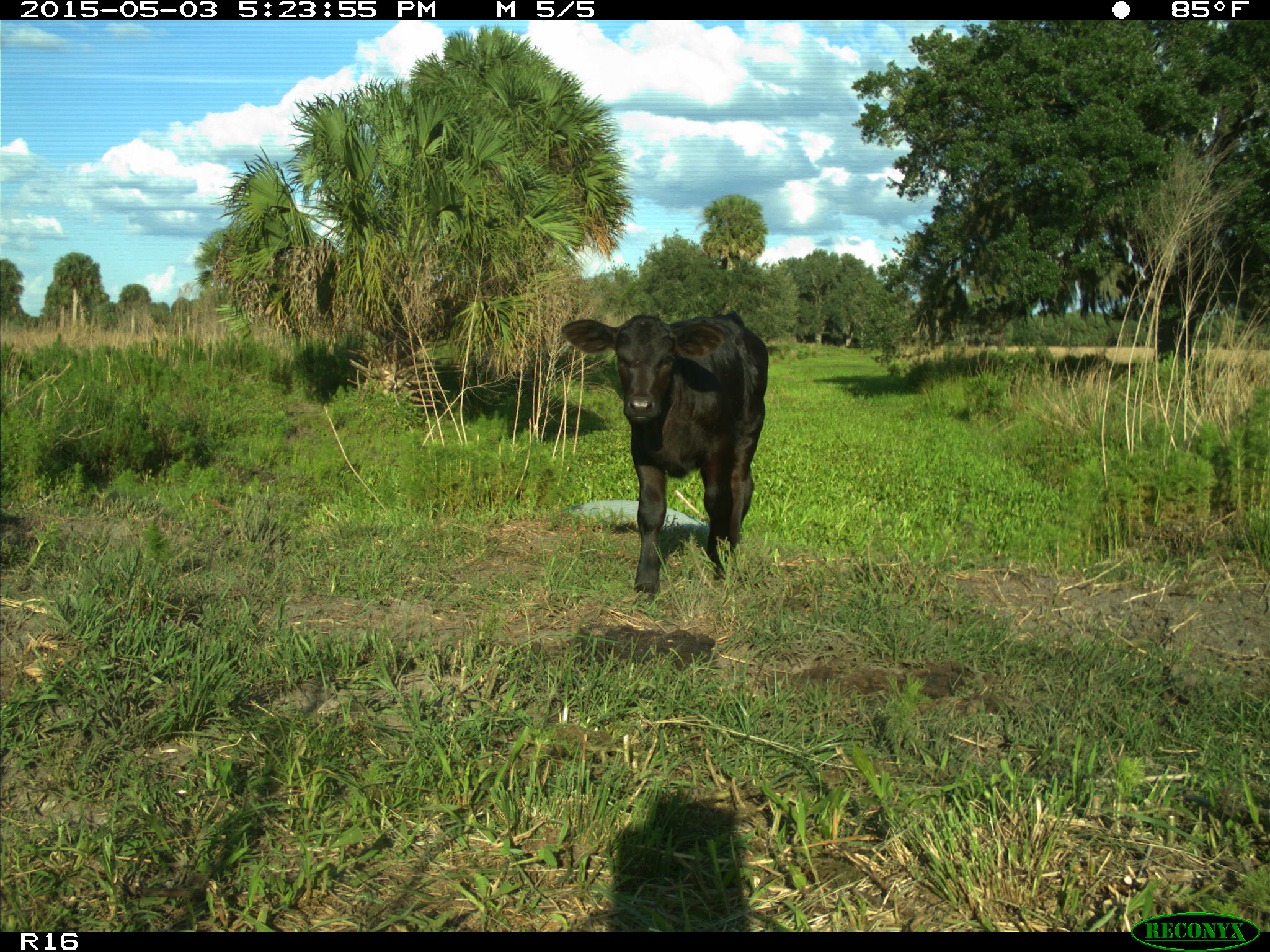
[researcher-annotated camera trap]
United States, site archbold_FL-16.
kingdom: Animalia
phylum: Chordata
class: Mammalia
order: Artiodactyla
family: Bovidae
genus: Bos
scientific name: Bos taurus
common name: domestic cow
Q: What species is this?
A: Bos taurus (domestic cow).